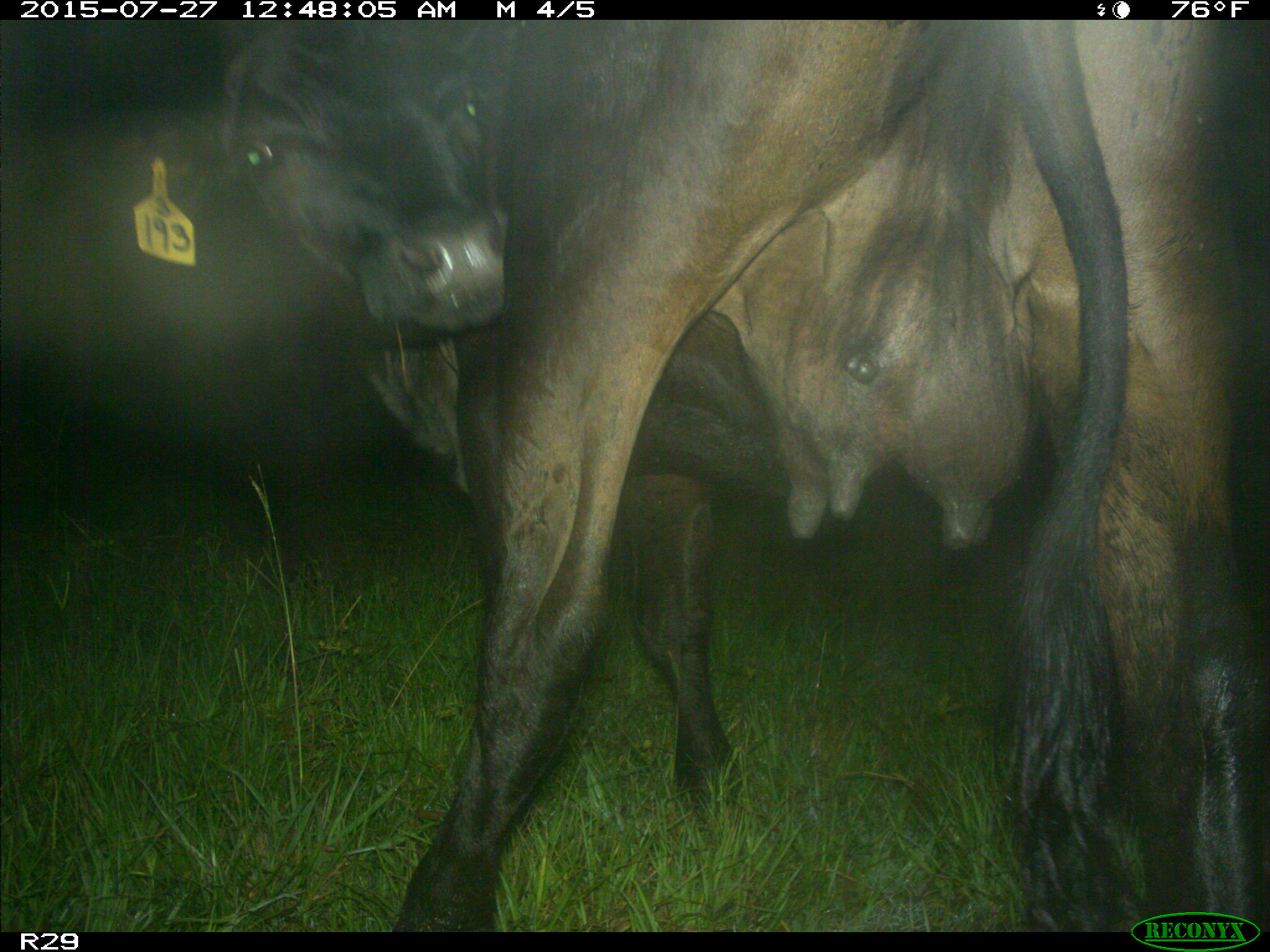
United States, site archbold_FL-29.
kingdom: Animalia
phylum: Chordata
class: Mammalia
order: Artiodactyla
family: Bovidae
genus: Bos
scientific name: Bos taurus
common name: domestic cow